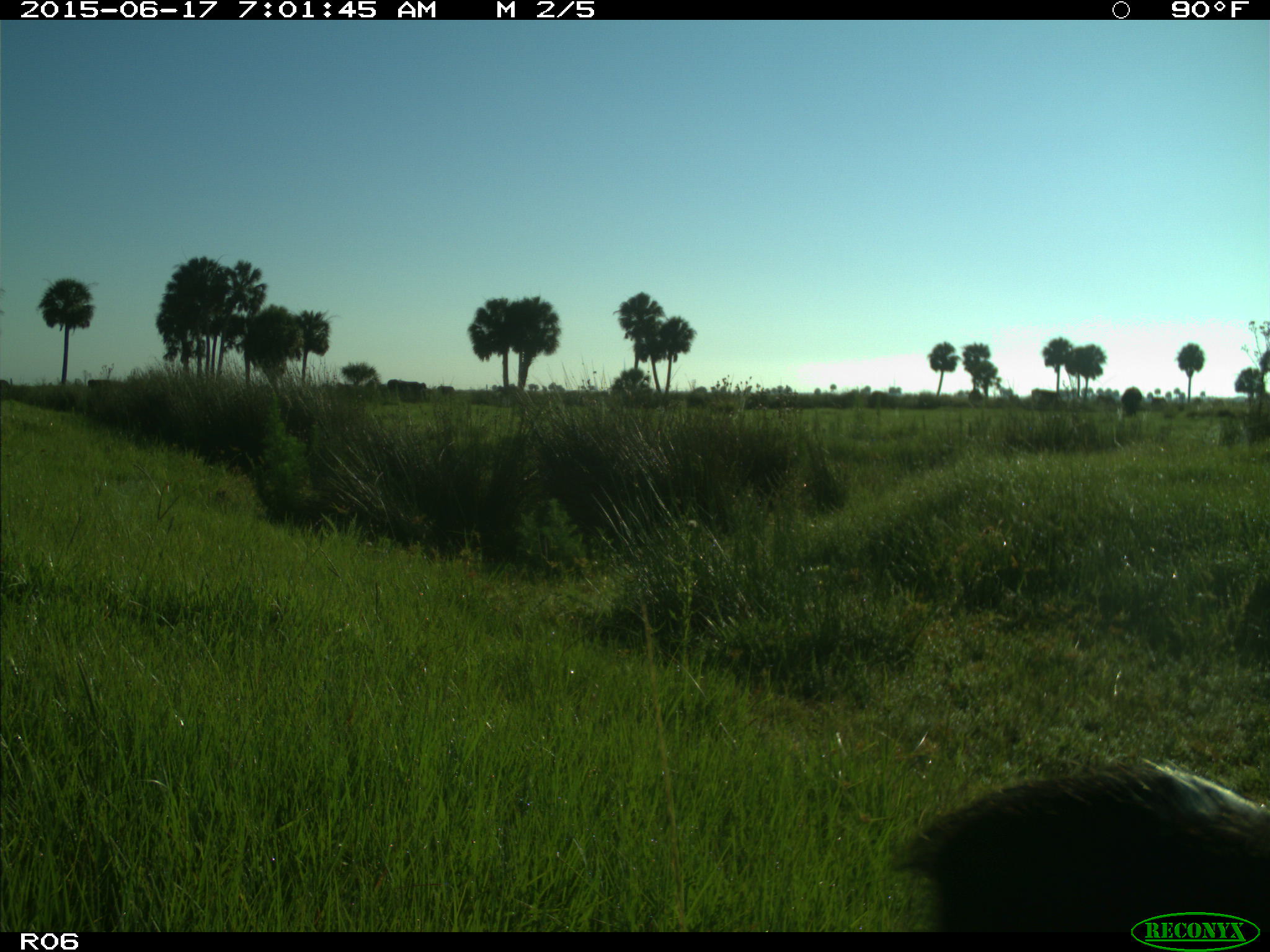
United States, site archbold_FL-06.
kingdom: Animalia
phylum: Chordata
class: Mammalia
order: Artiodactyla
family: Bovidae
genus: Bos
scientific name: Bos taurus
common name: domestic cow